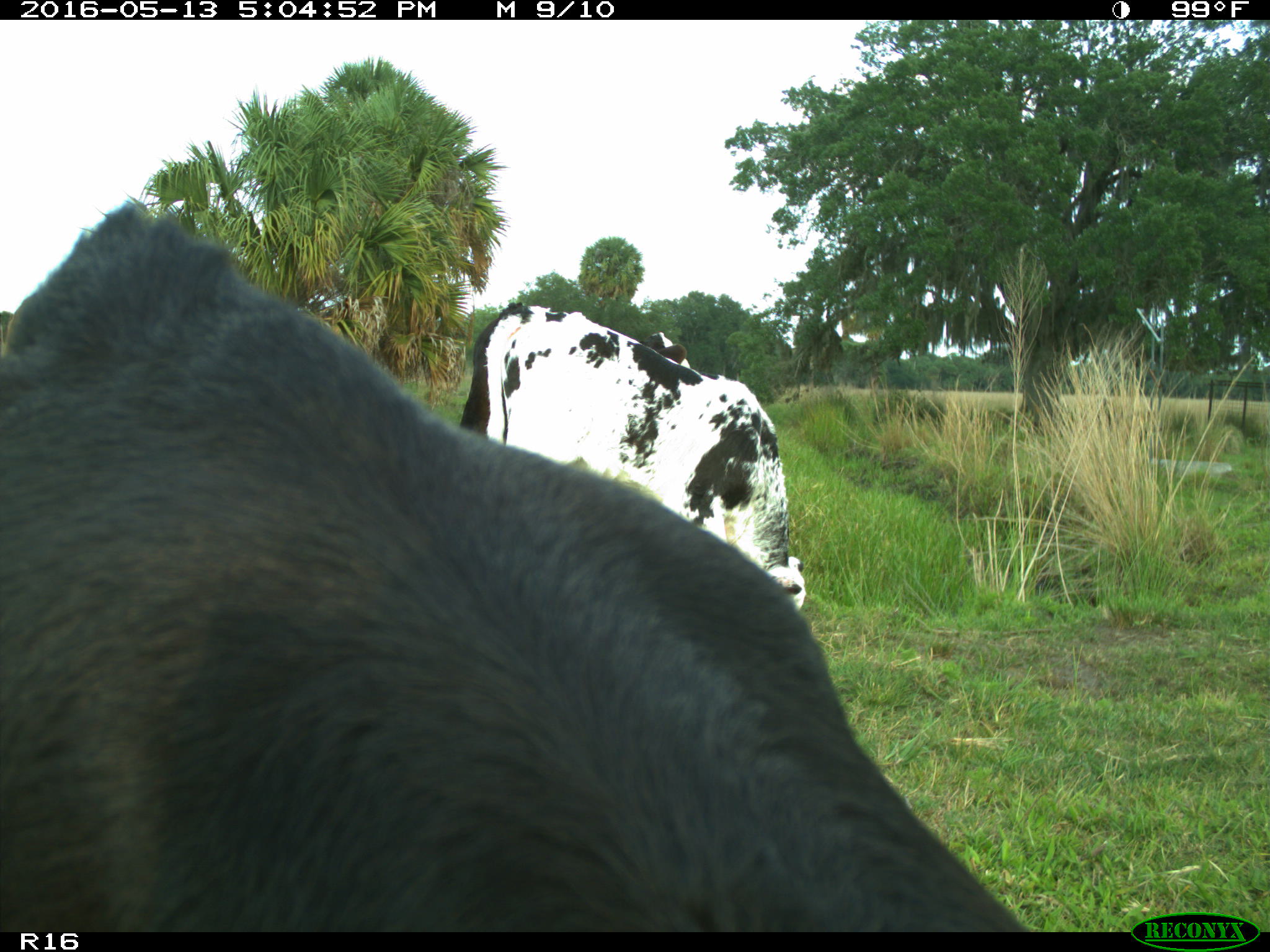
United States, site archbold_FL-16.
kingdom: Animalia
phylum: Chordata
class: Mammalia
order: Artiodactyla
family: Bovidae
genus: Bos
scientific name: Bos taurus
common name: domestic cow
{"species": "Bos taurus (domestic cow)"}